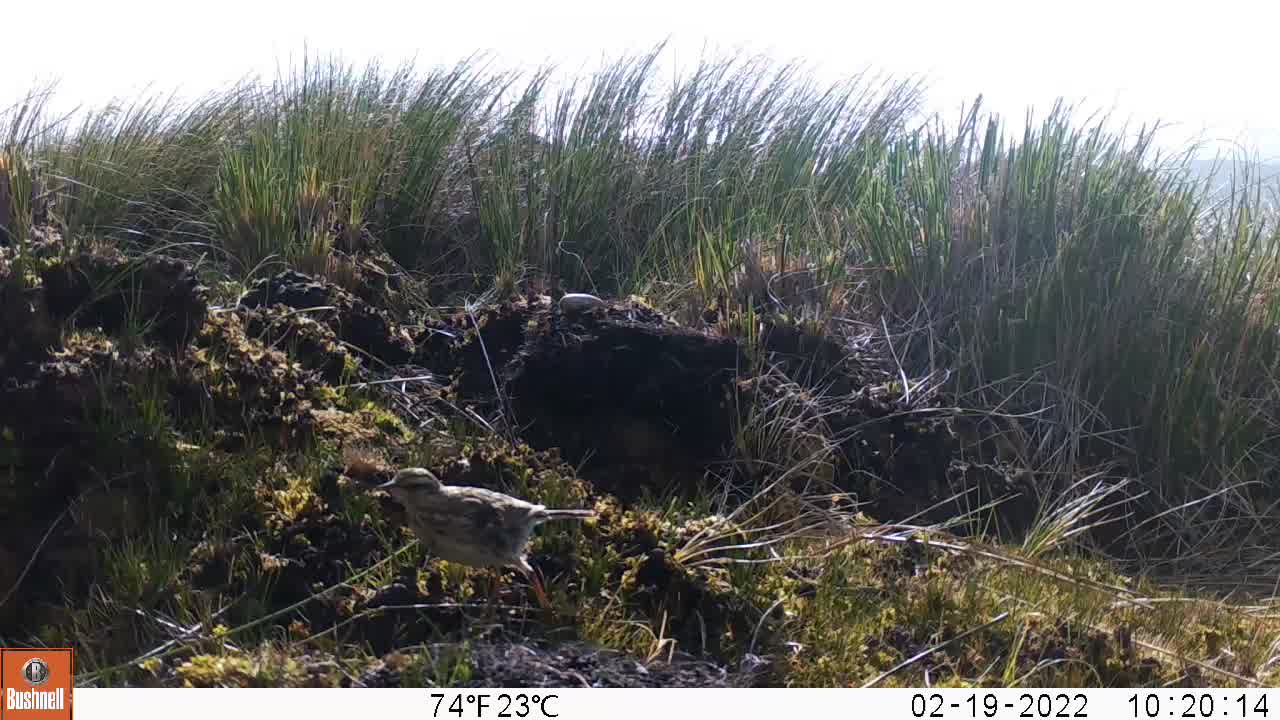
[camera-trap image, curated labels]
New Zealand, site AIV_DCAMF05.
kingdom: Animalia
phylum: Chordata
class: Aves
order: Passeriformes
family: Motacillidae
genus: Anthus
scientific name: Anthus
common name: pipit